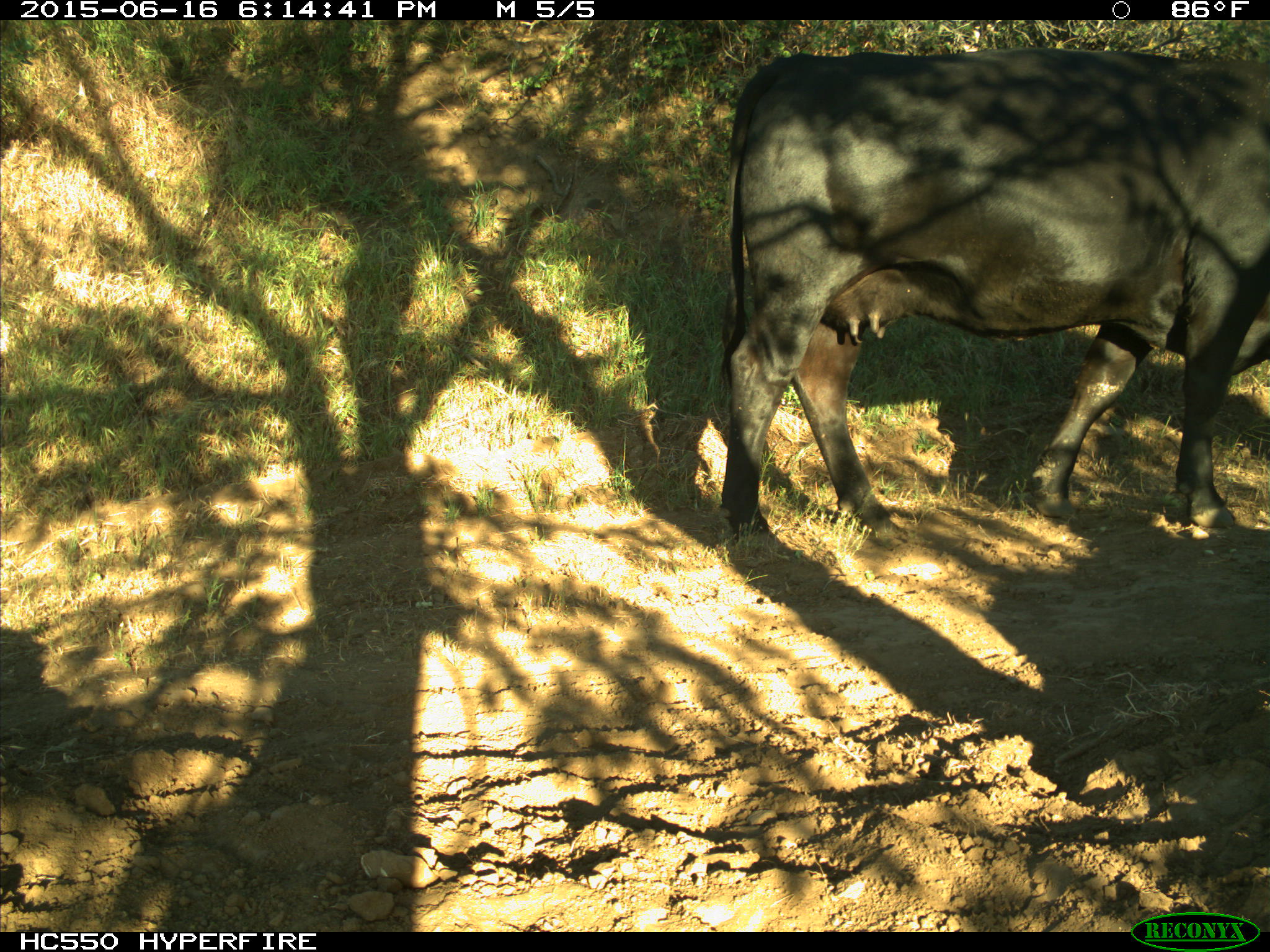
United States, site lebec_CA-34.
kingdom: Animalia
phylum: Chordata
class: Mammalia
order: Artiodactyla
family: Bovidae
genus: Bos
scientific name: Bos taurus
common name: domestic cow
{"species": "Bos taurus (domestic cow)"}